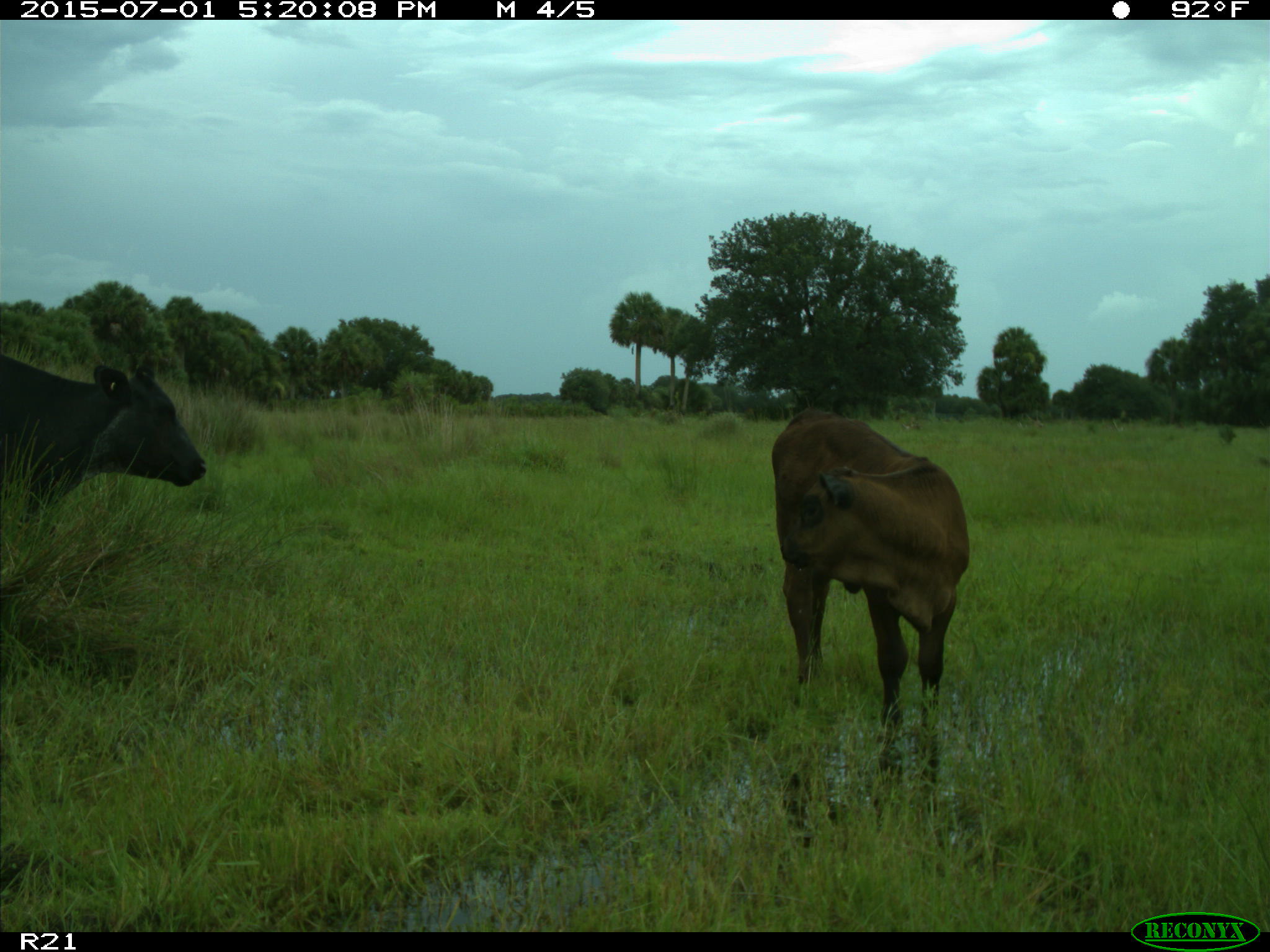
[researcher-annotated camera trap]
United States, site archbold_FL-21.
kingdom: Animalia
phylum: Chordata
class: Mammalia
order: Artiodactyla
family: Bovidae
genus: Bos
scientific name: Bos taurus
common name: domestic cow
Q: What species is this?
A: Bos taurus (domestic cow).